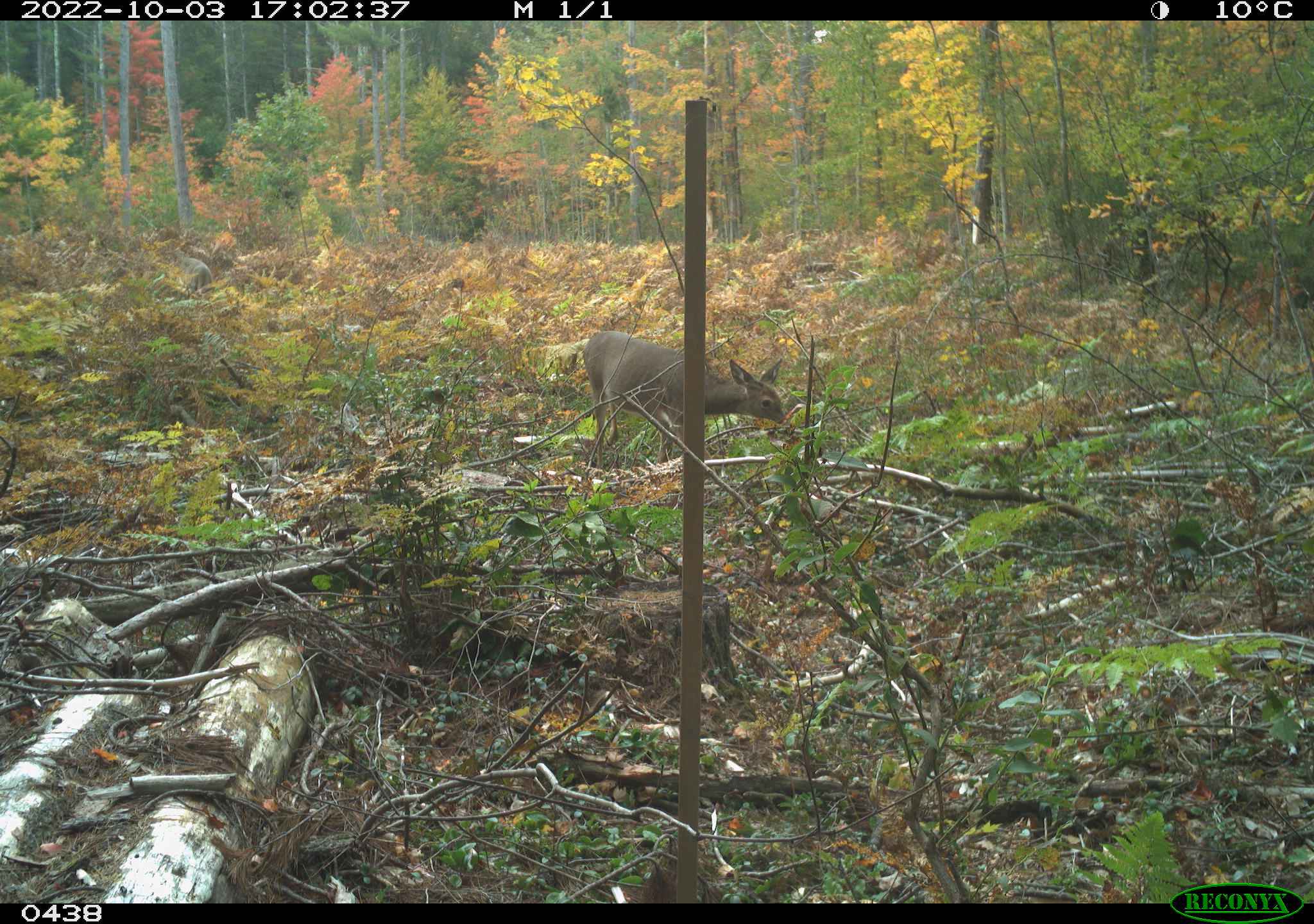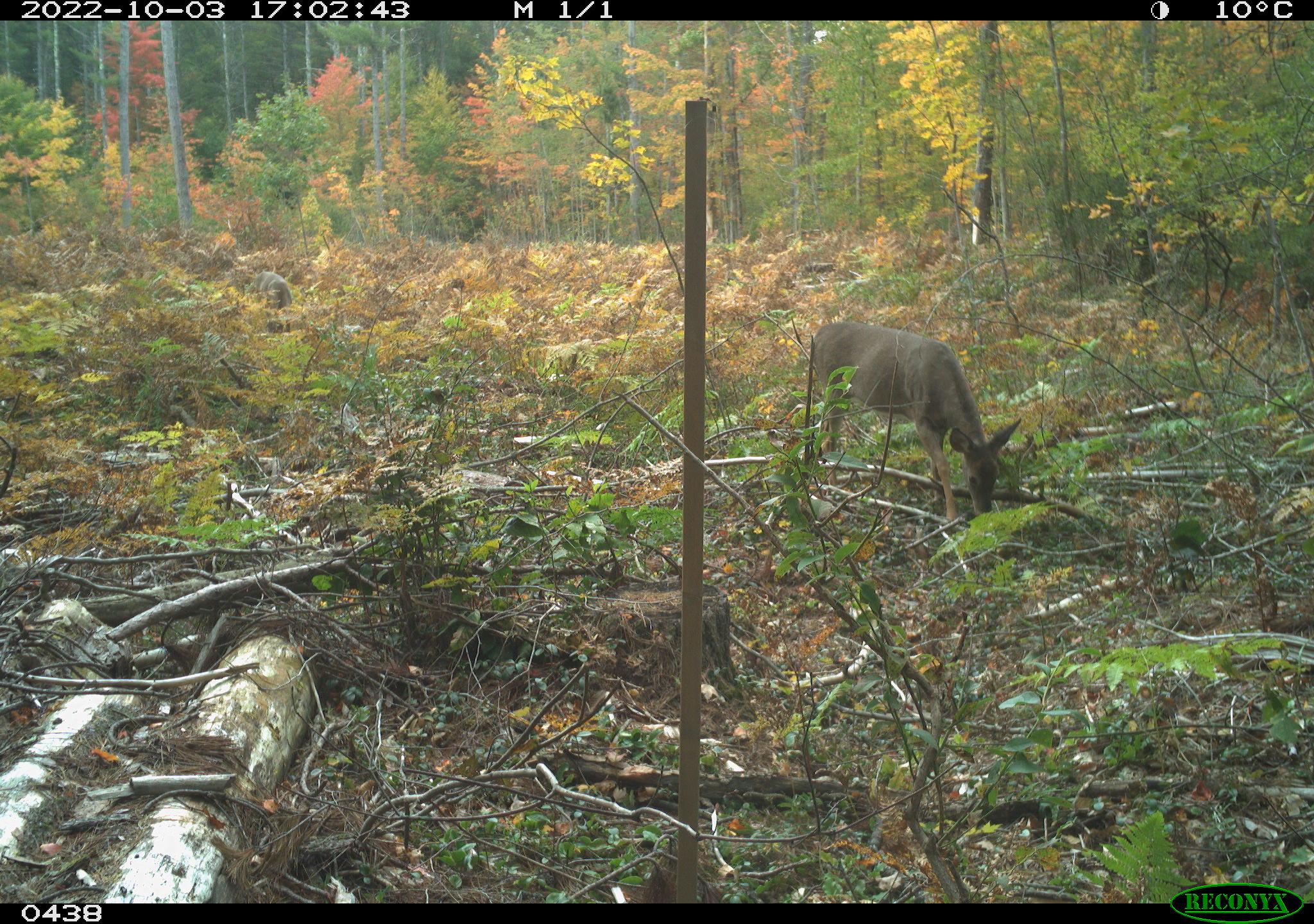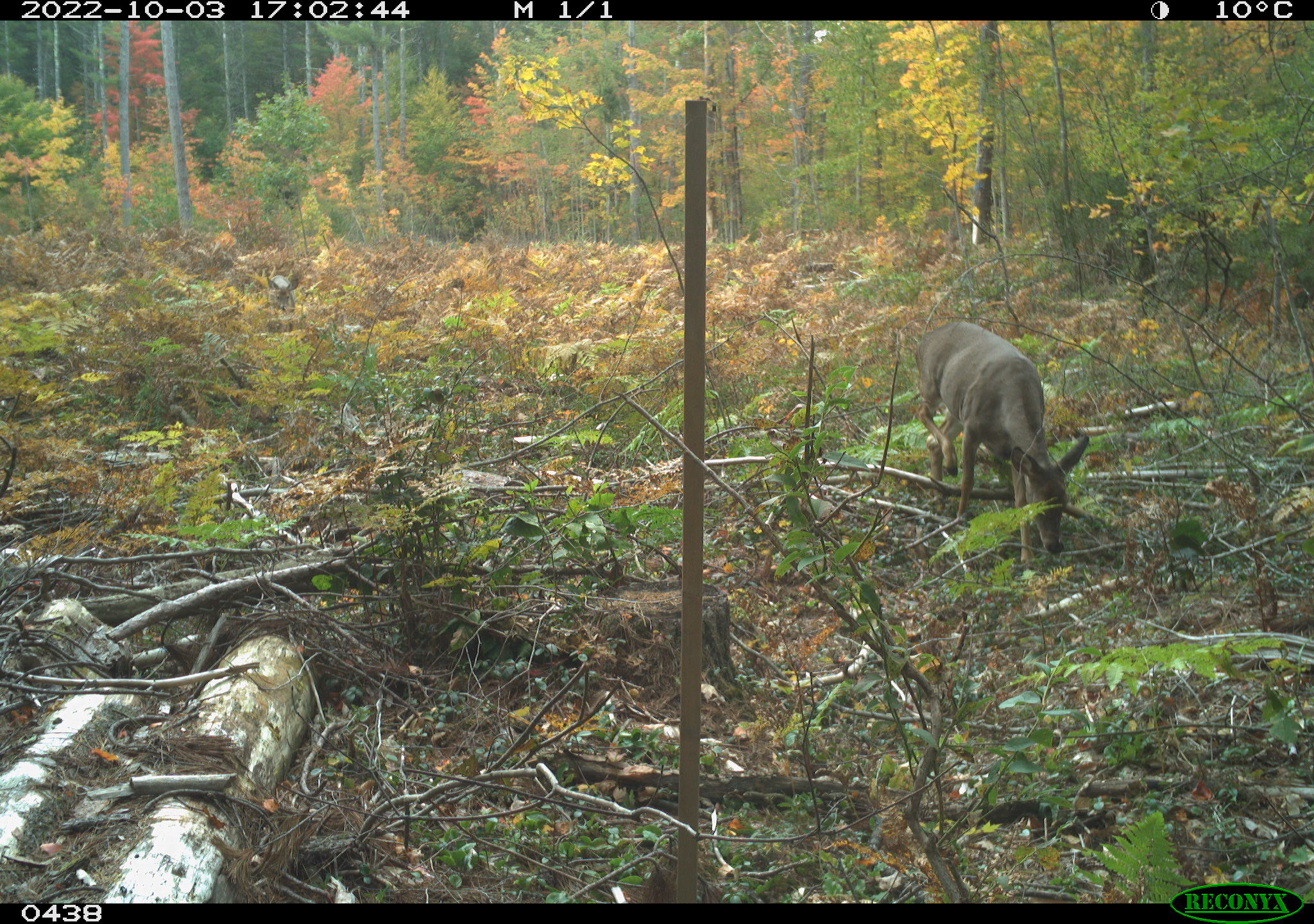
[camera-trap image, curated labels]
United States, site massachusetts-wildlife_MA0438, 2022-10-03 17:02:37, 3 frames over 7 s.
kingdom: Animalia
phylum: Chordata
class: Mammalia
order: Artiodactyla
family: Cervidae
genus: Odocoileus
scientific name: Odocoileus virginianus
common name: white-tailed deer